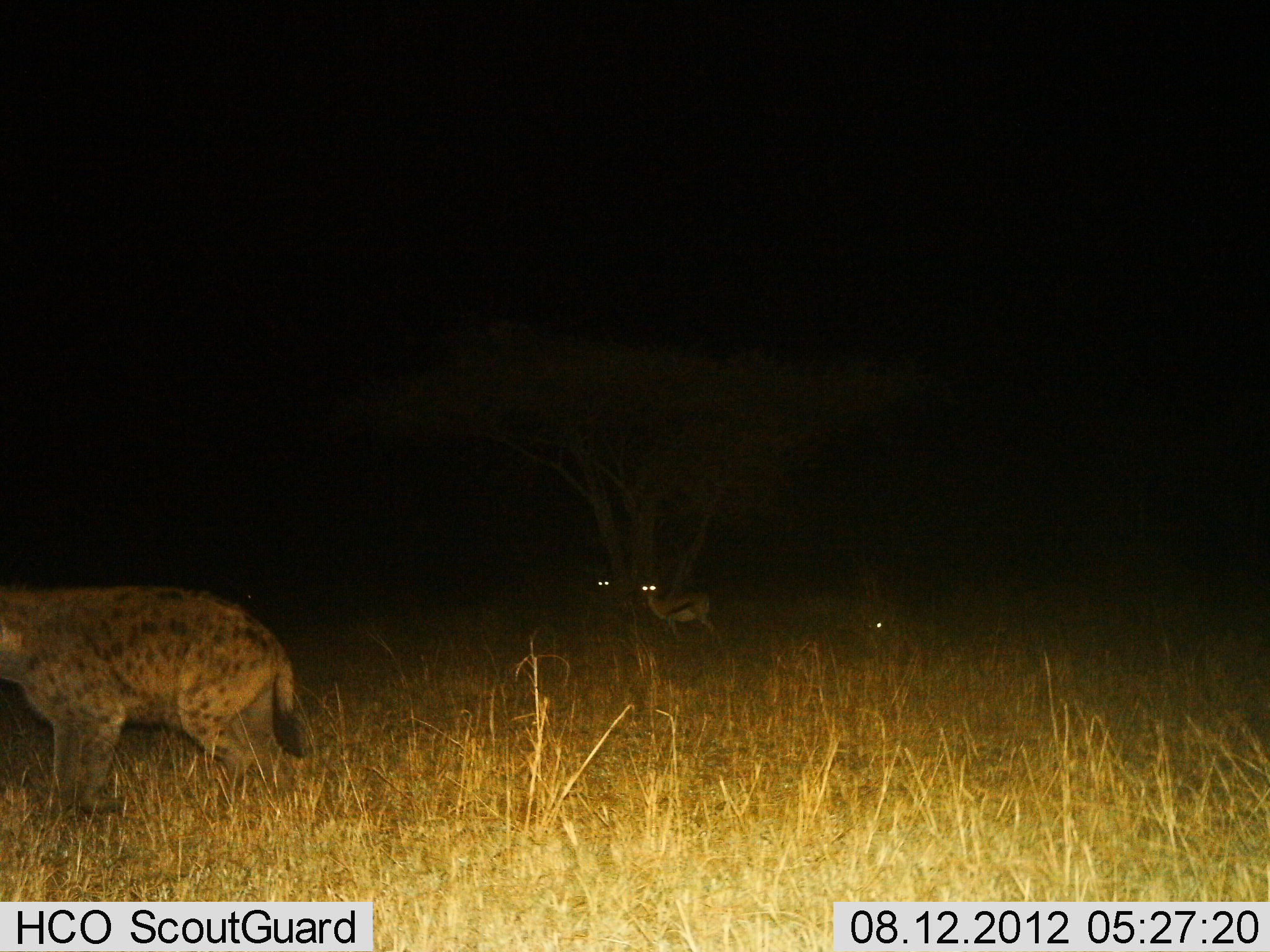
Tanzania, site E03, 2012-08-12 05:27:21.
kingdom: Animalia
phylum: Chordata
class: Mammalia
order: Artiodactyla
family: Bovidae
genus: Eudorcas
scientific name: Eudorcas thomsonii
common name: thomson's gazelle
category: gazellethomsons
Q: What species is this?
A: Gazellethomsons (thomson's gazelle) (Eudorcas thomsonii).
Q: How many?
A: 3.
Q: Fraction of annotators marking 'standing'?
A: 100%.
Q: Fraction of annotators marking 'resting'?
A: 0%.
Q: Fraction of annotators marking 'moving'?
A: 0%.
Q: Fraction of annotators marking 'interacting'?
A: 0%.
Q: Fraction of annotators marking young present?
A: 0%.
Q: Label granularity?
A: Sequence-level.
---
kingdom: Animalia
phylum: Chordata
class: Mammalia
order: Carnivora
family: Hyaenidae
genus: Crocuta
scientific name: Crocuta crocuta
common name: spotted hyena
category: hyenaspotted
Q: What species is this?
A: Hyenaspotted (spotted hyena) (Crocuta crocuta).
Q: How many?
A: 1.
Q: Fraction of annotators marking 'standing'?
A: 33%.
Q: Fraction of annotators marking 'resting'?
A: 0%.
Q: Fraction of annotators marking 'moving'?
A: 67%.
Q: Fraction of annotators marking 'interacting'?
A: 0%.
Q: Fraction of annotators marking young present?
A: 0%.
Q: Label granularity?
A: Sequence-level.